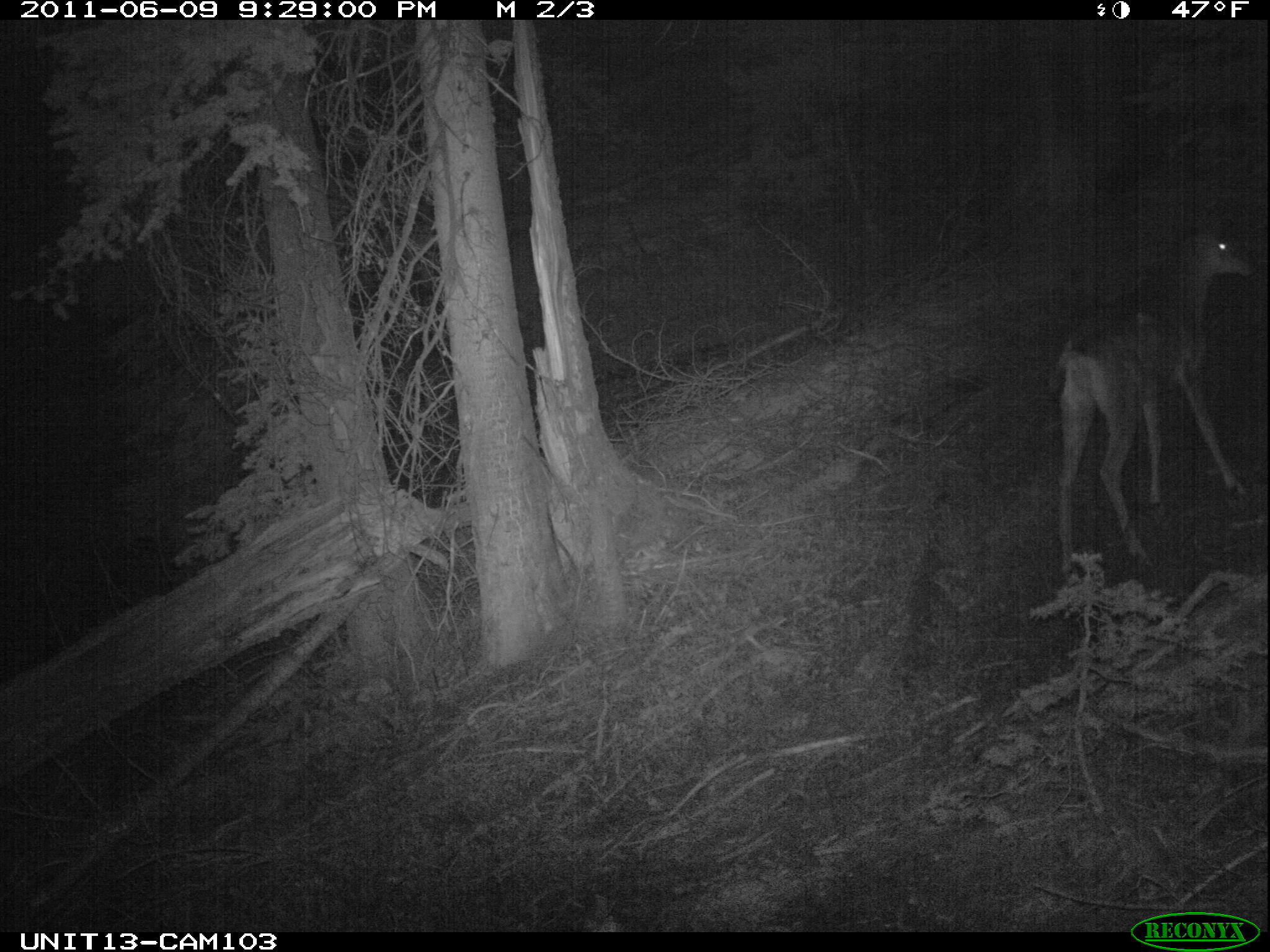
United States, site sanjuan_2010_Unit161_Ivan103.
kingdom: Animalia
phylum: Chordata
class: Mammalia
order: Artiodactyla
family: Cervidae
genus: Odocoileus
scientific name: Odocoileus hemionus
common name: mule deer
Odocoileus hemionus (mule deer).